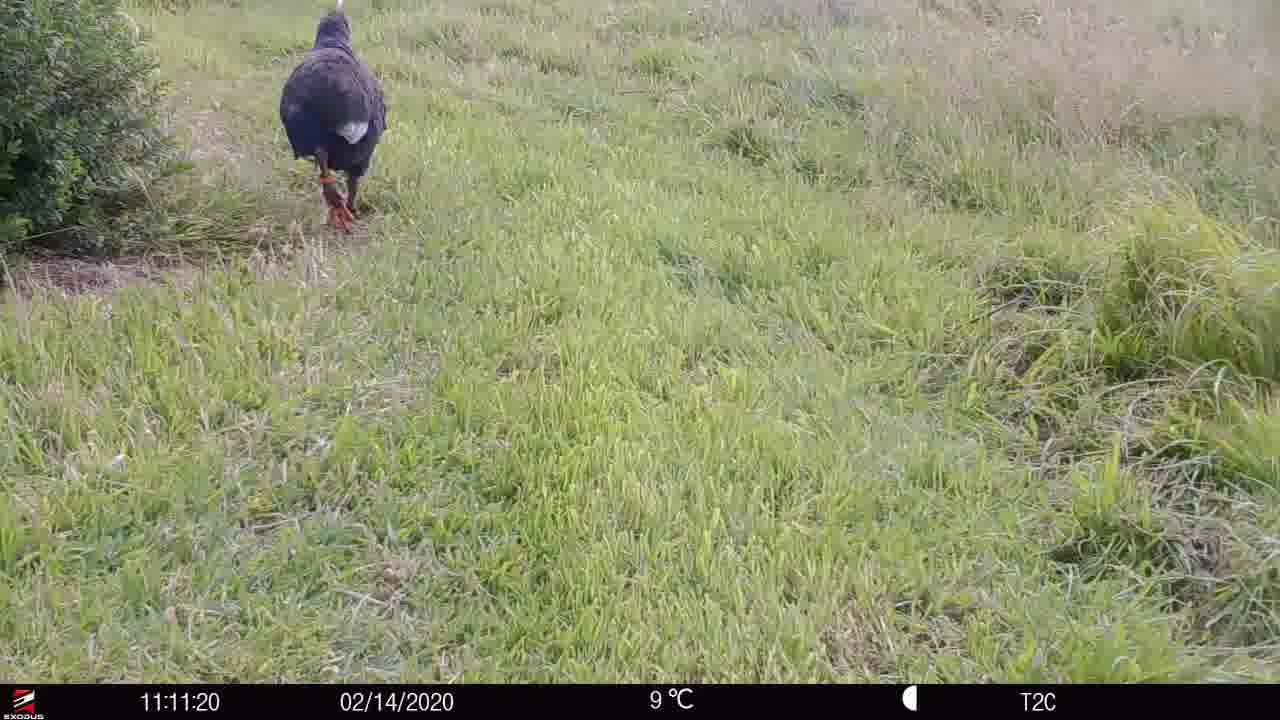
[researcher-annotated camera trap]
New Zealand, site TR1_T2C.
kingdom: Animalia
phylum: Chordata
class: Aves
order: Gruiformes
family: Rallidae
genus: Porphyrio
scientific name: Porphyrio mantelli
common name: takahe